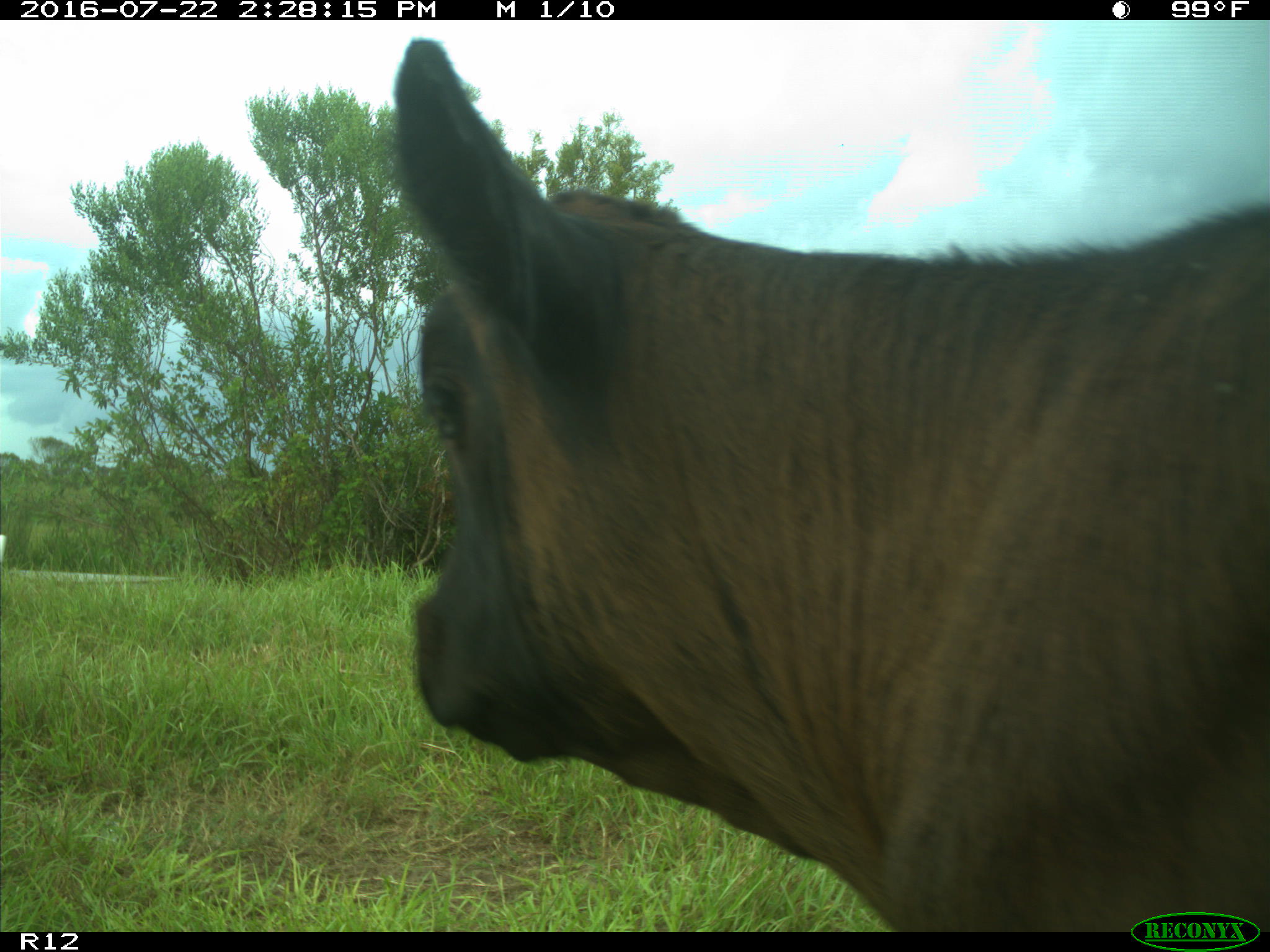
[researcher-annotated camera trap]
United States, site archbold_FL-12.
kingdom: Animalia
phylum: Chordata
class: Mammalia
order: Artiodactyla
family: Bovidae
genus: Bos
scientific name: Bos taurus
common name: domestic cow